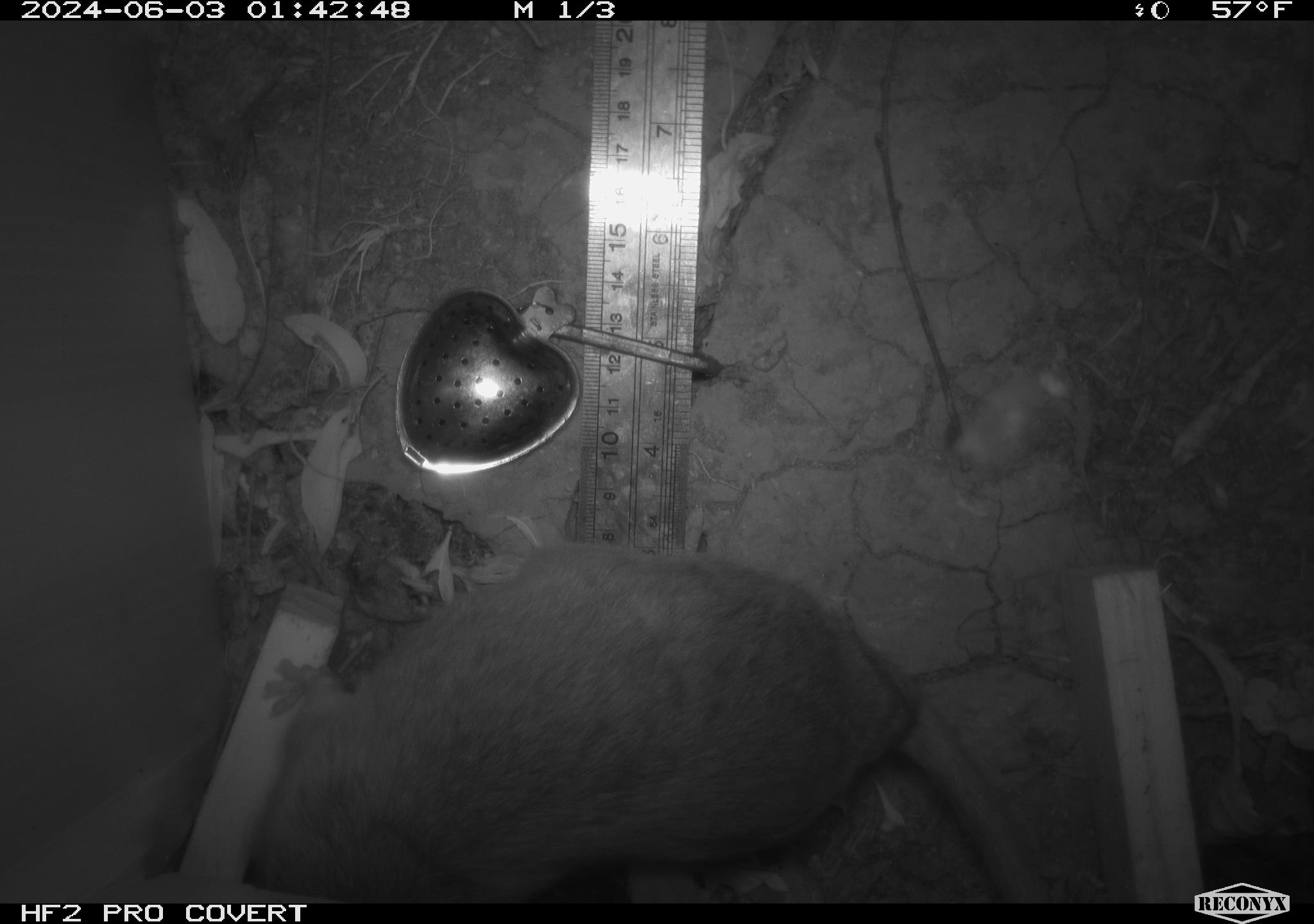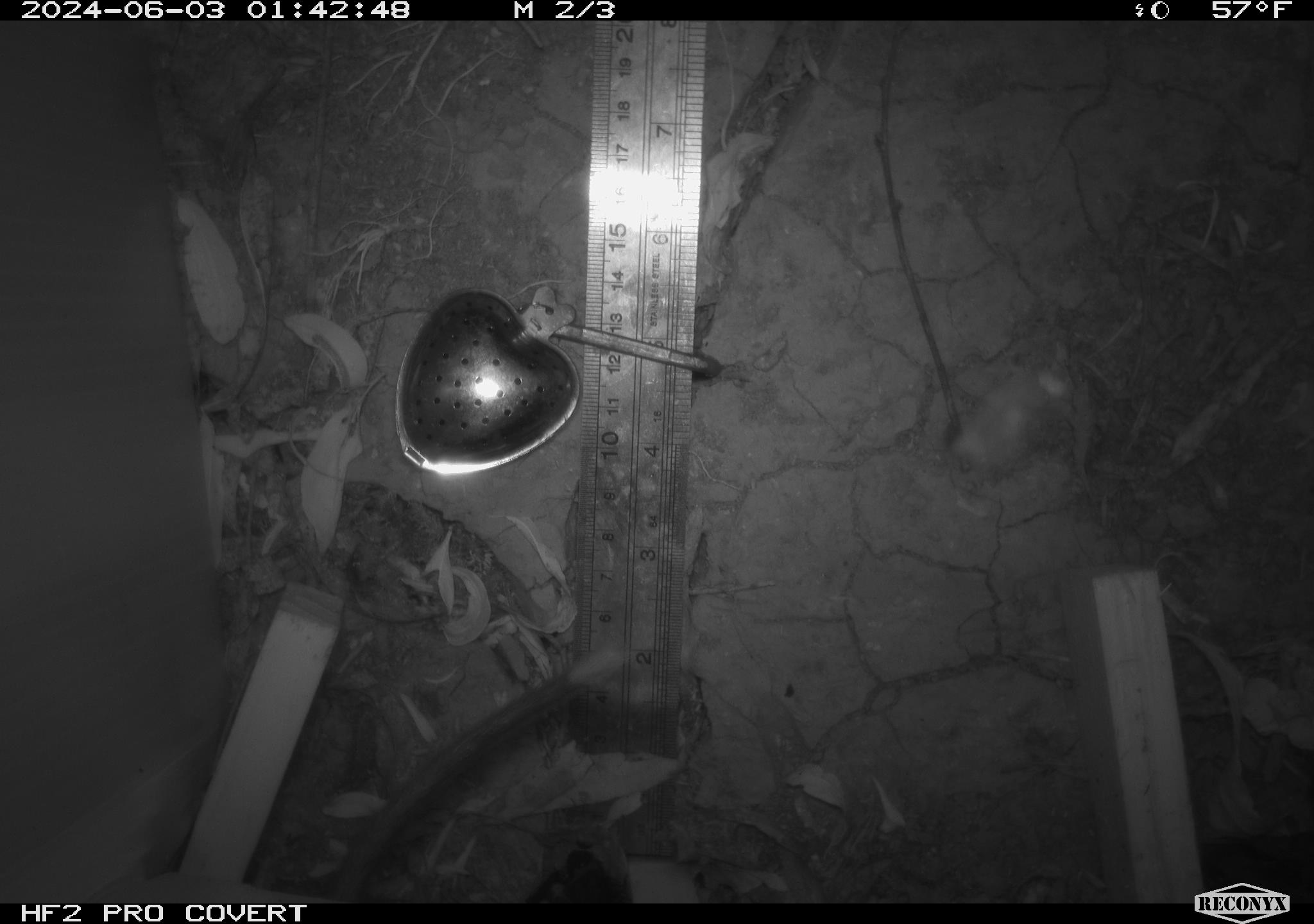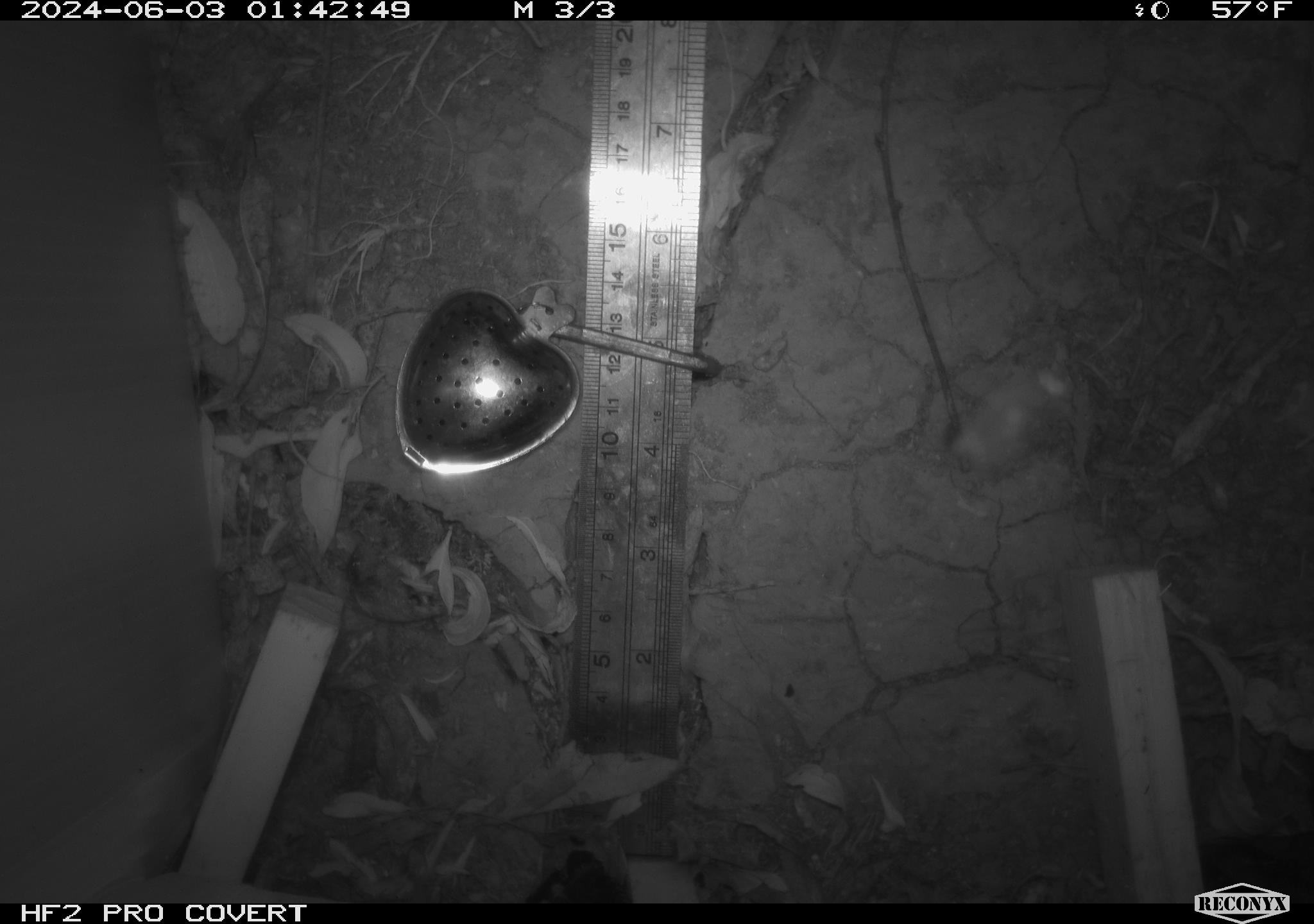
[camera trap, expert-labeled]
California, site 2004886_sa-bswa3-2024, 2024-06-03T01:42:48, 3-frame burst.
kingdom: Animalia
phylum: Chordata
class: Mammalia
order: Rodentia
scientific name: Rodentia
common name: woodrat or rat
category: woodrat or rat species